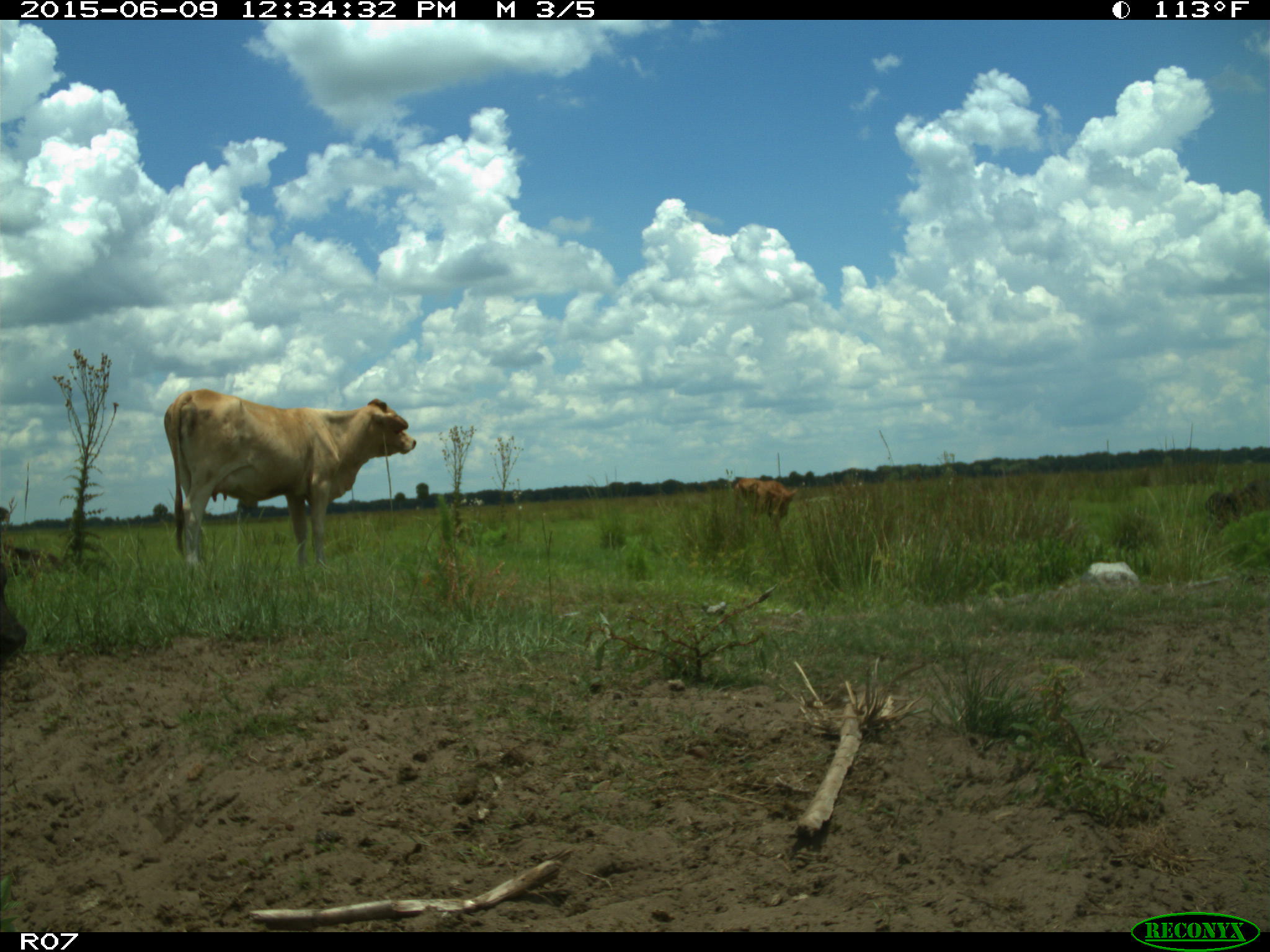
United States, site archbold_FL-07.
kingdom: Animalia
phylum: Chordata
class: Mammalia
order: Artiodactyla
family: Bovidae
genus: Bos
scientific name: Bos taurus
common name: domestic cow